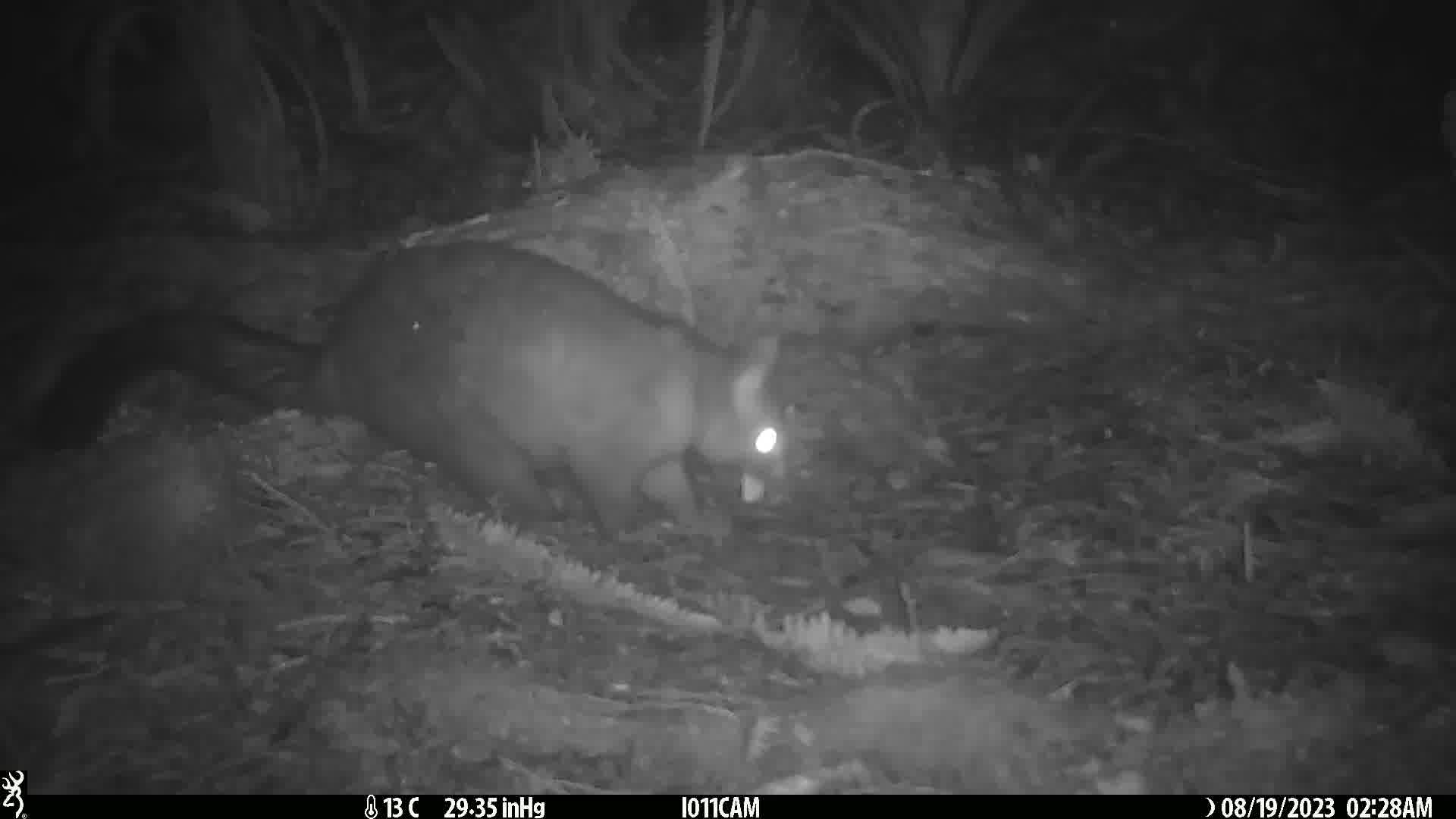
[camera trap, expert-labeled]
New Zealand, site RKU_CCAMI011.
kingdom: Animalia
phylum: Chordata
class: Mammalia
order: Diprotodontia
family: Phalangeridae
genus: Trichosurus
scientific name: Trichosurus vulpecula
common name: common brushtail possum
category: possum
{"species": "possum (common brushtail possum) (Trichosurus vulpecula)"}